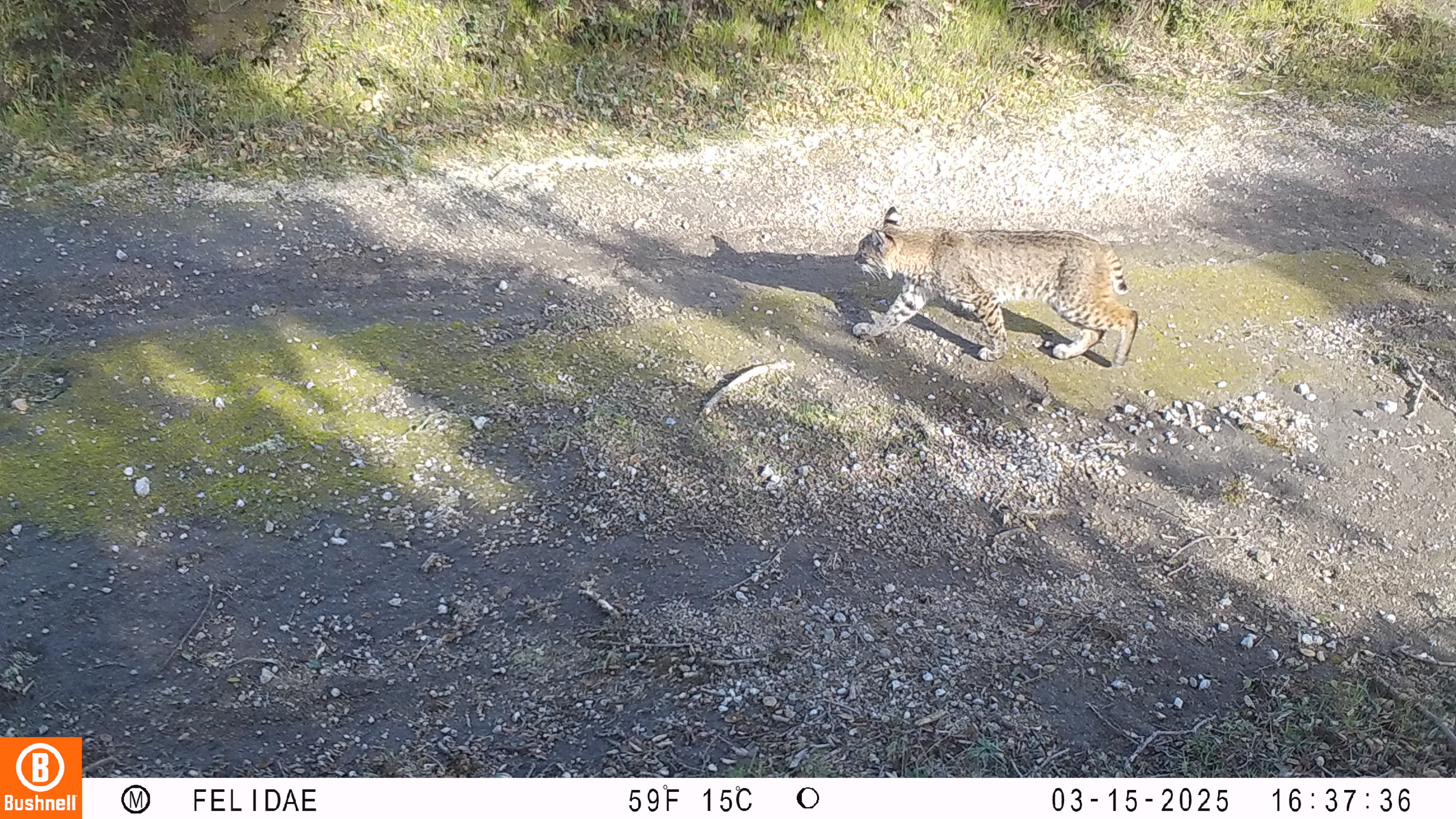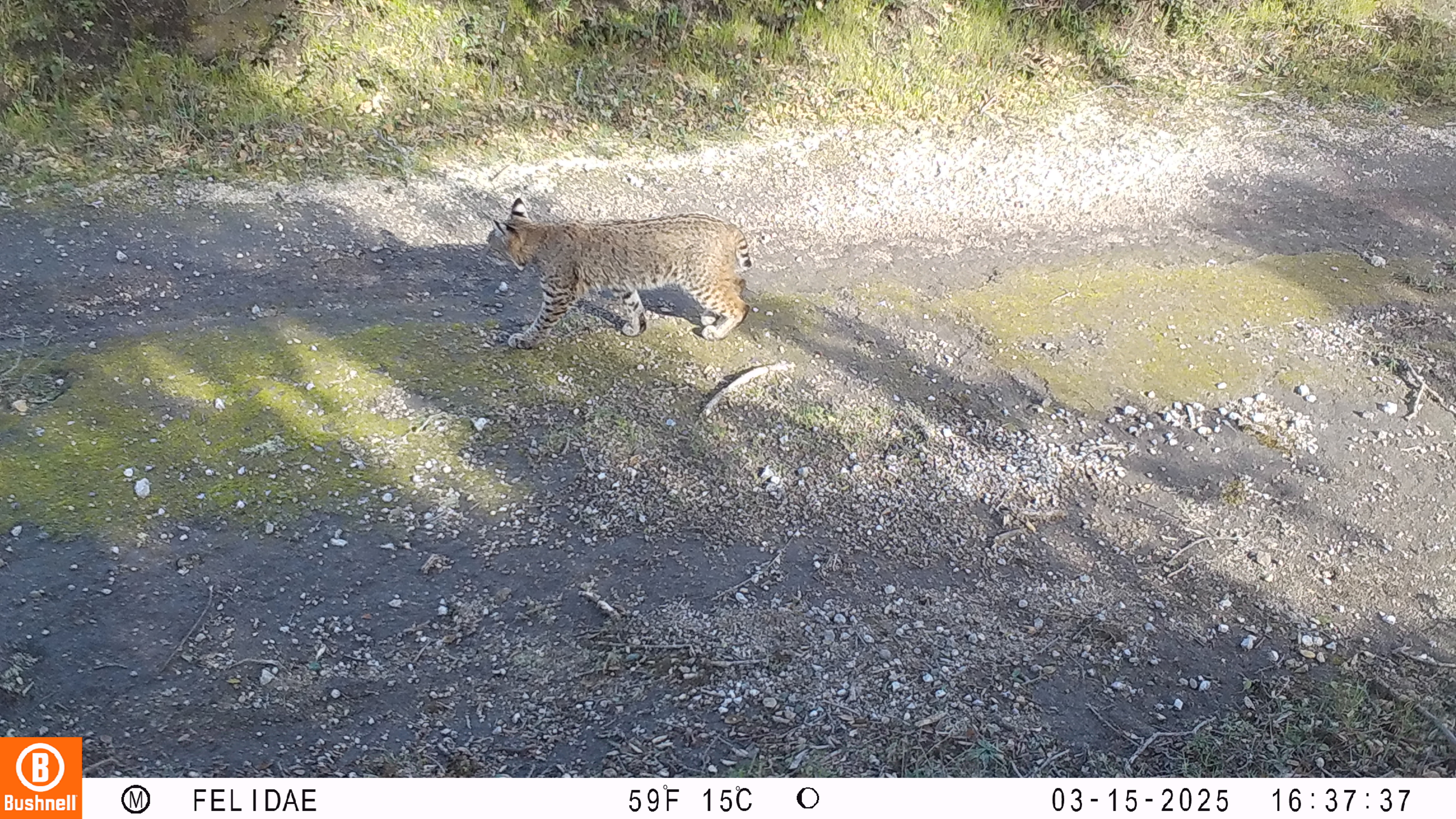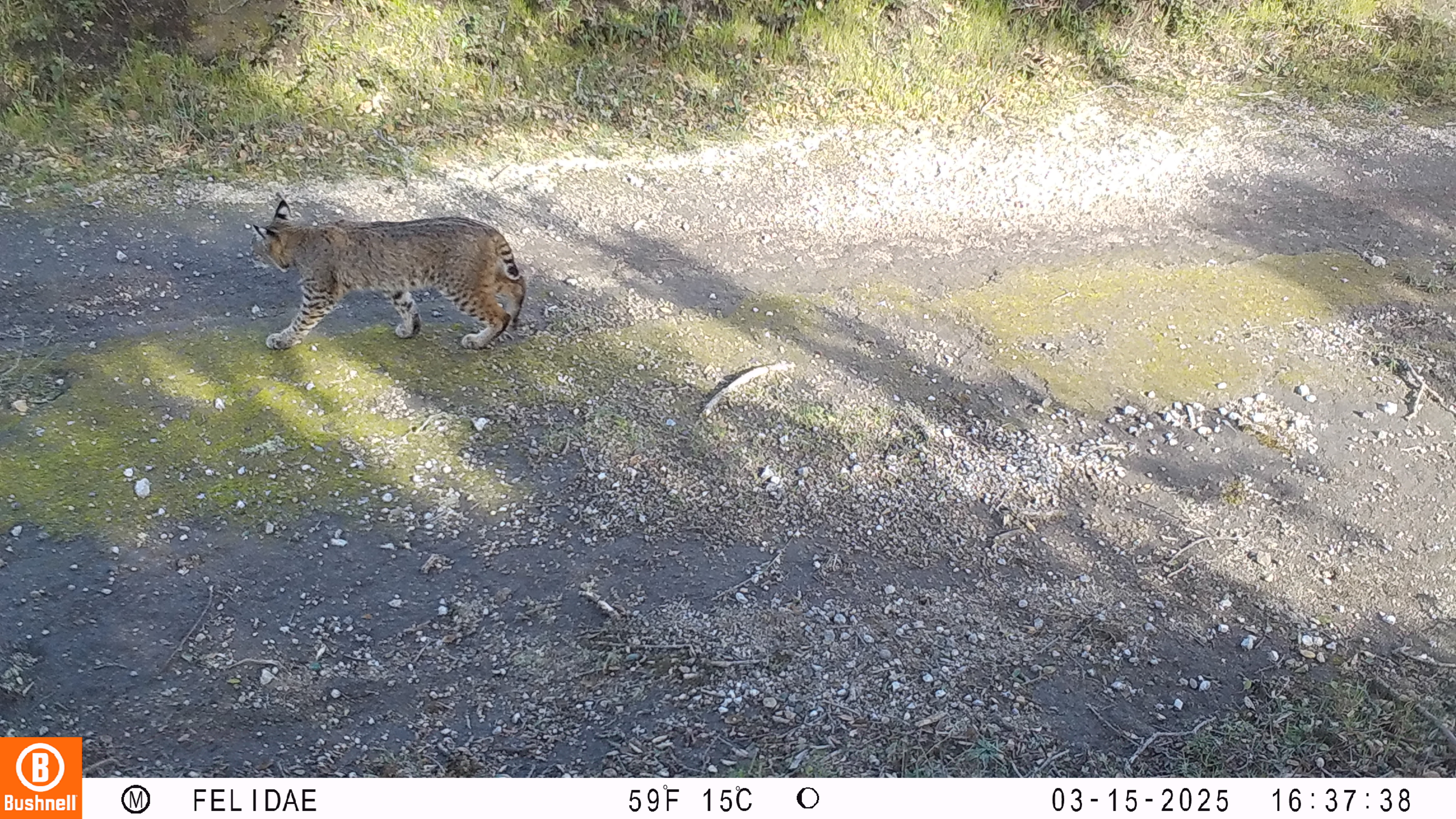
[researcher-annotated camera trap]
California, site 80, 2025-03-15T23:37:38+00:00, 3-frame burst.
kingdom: Animalia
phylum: Chordata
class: Mammalia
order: Carnivora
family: Felidae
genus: Lynx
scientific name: Lynx rufus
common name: bobcat